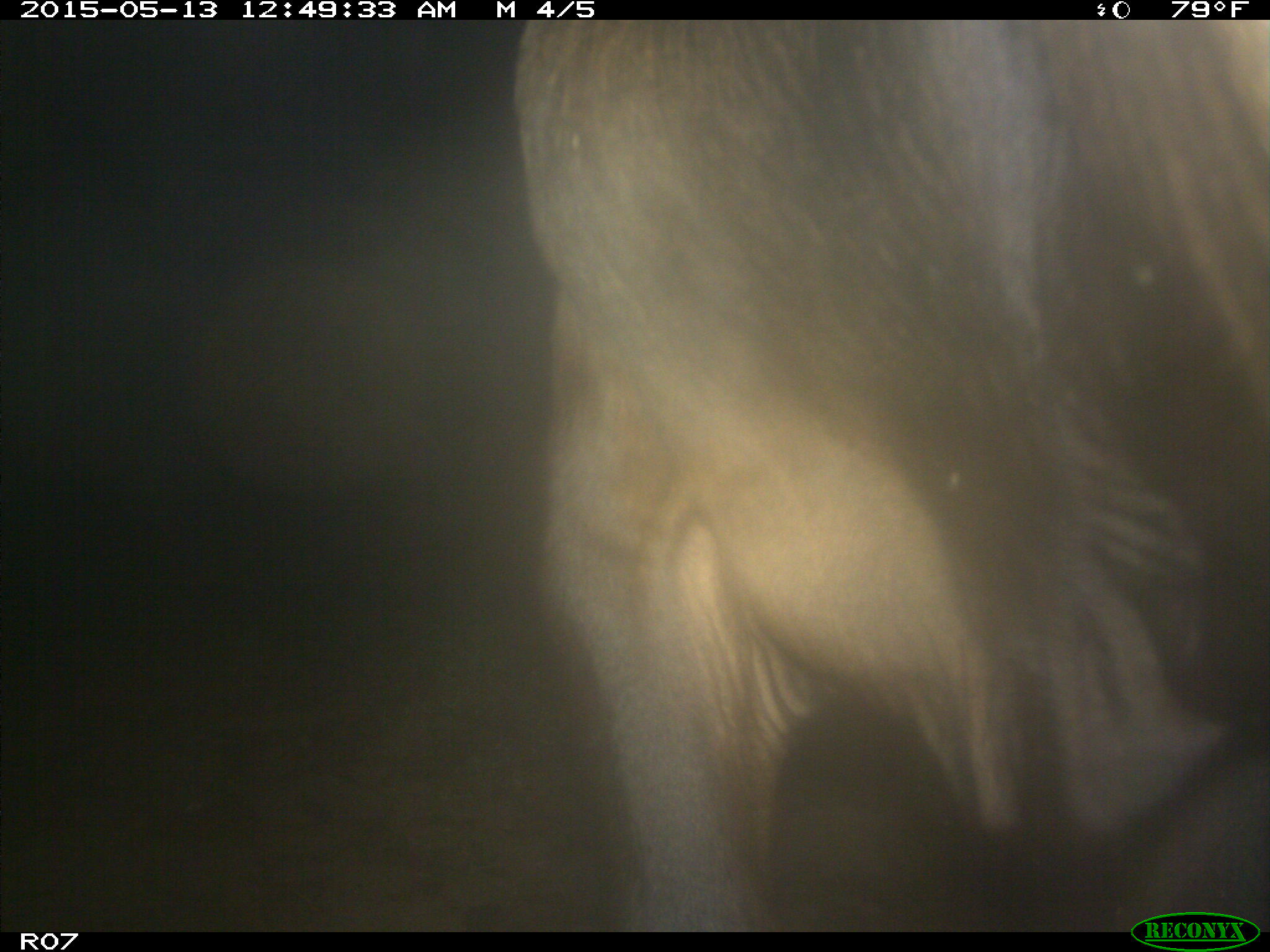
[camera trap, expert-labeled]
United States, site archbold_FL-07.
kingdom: Animalia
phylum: Chordata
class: Mammalia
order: Artiodactyla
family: Bovidae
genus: Bos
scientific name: Bos taurus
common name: domestic cow